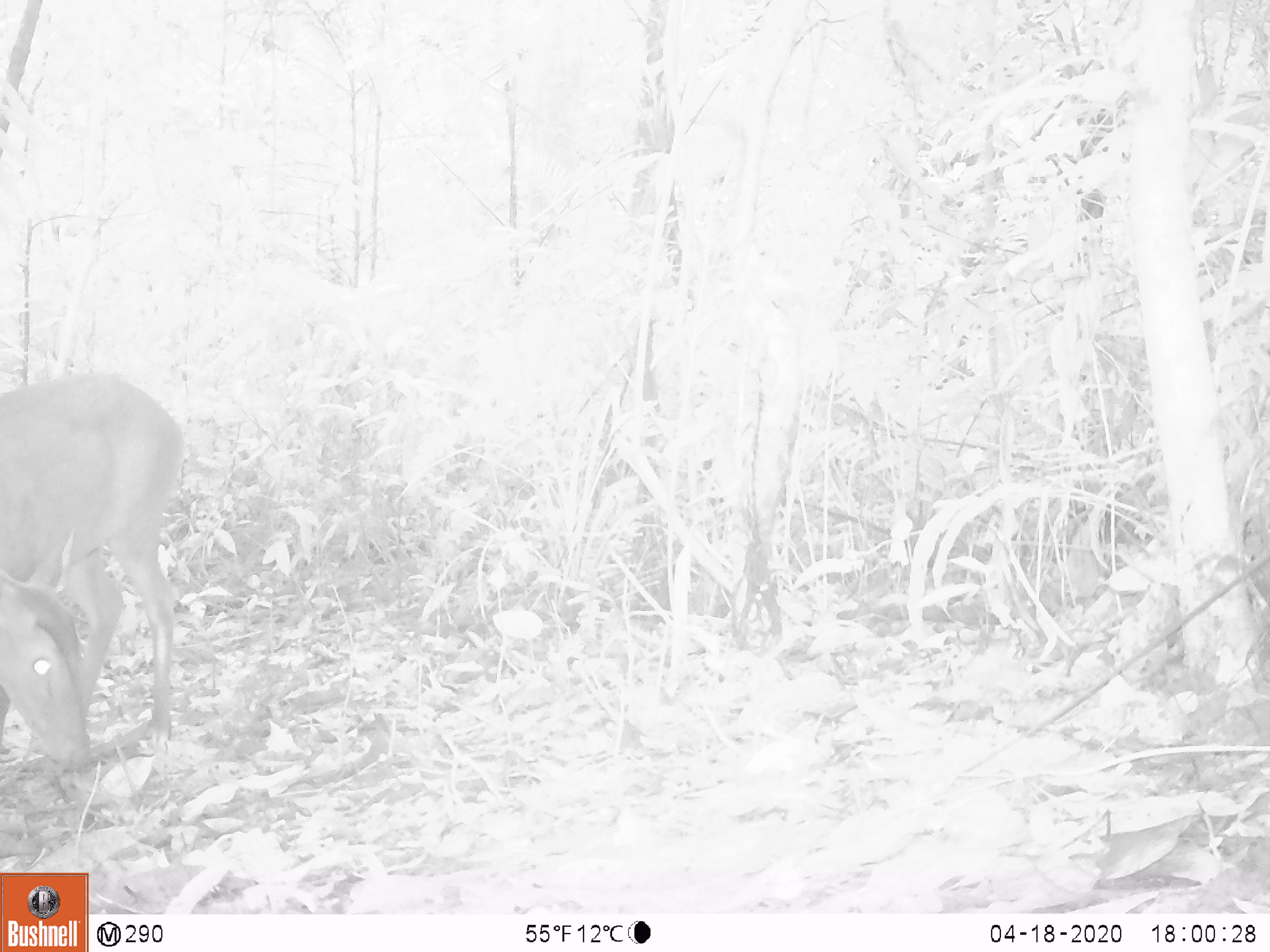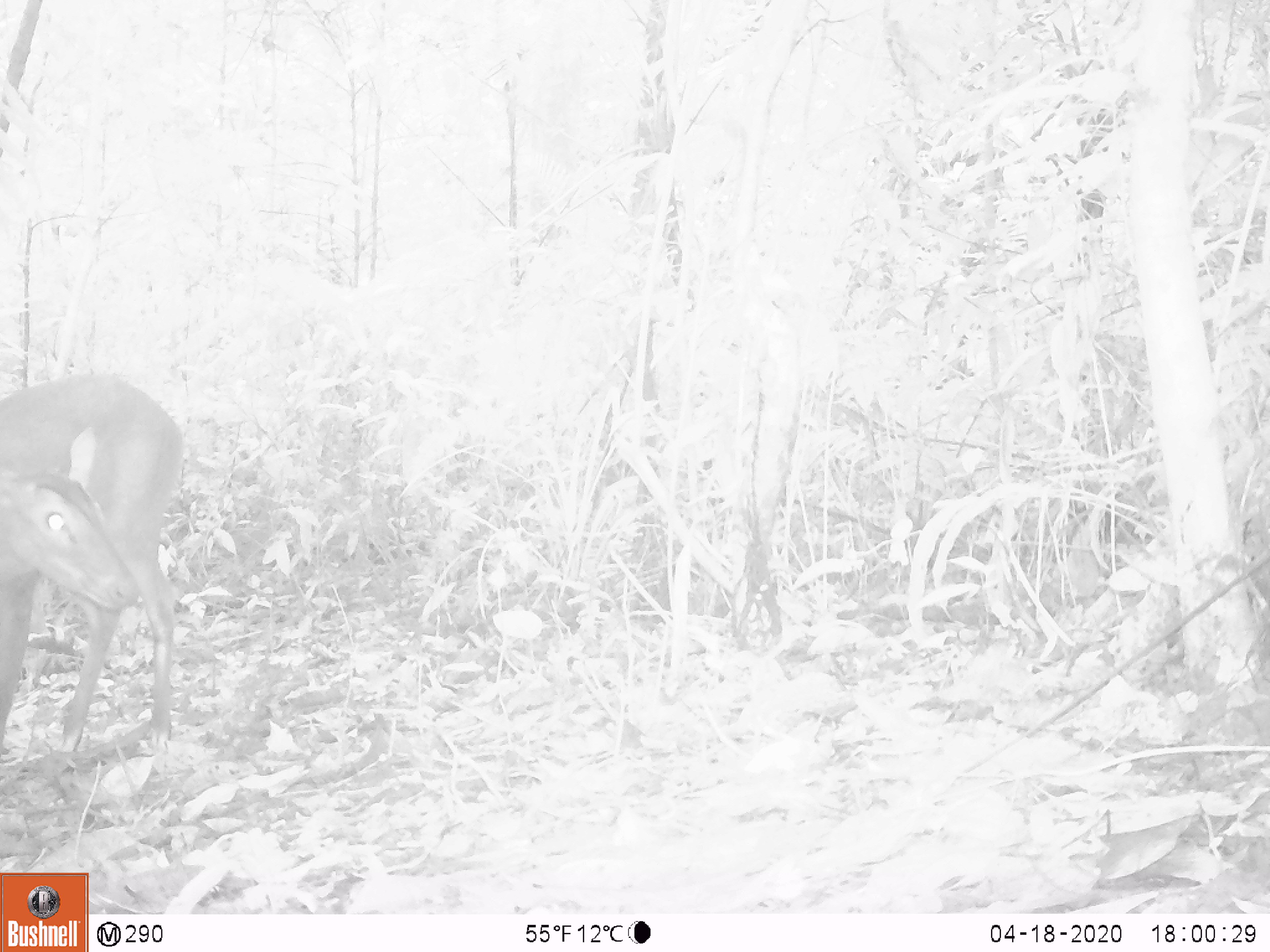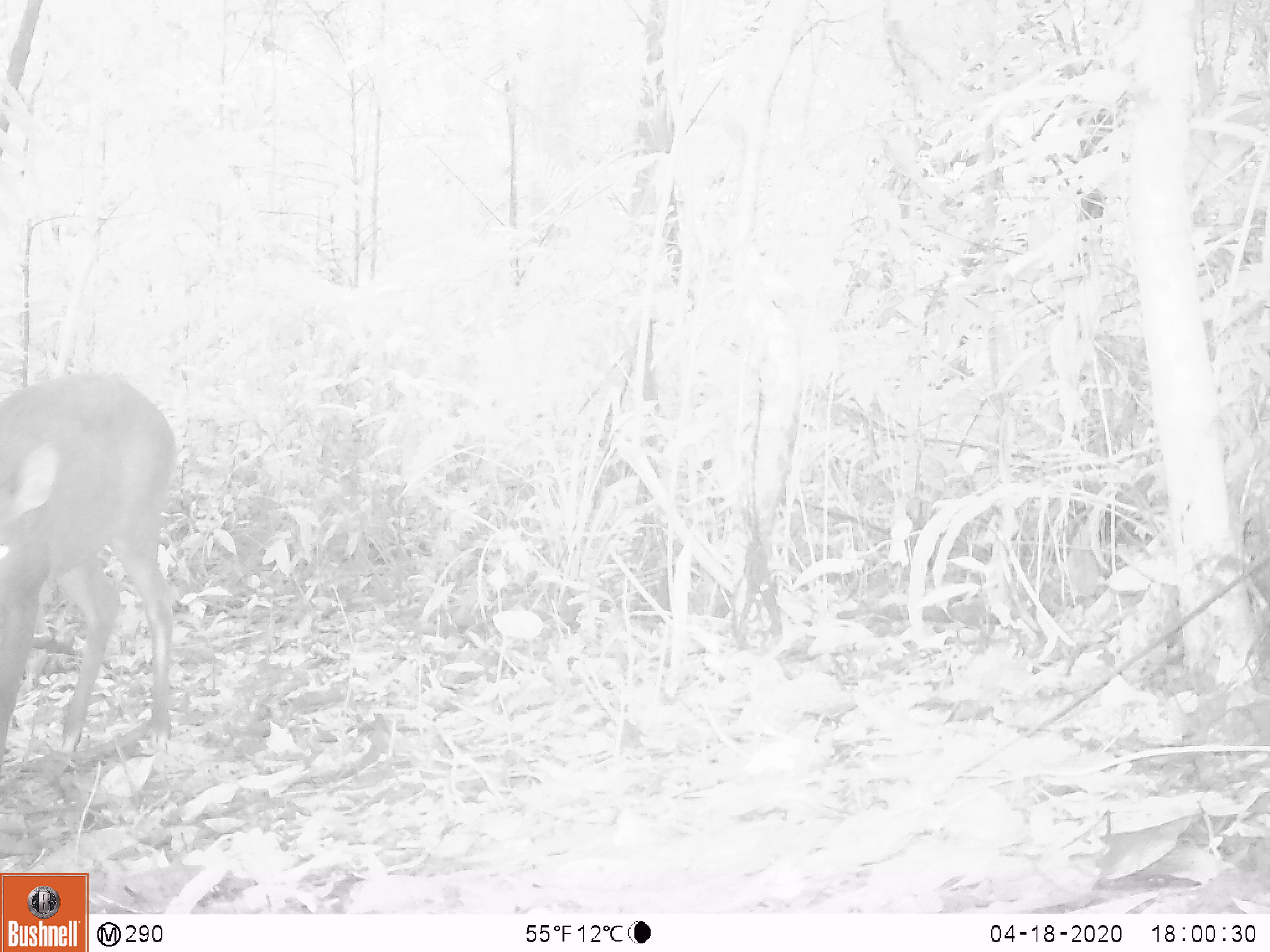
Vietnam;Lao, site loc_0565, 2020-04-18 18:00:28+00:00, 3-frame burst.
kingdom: Animalia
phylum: Chordata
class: Mammalia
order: Artiodactyla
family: Cervidae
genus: Muntiacus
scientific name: Muntiacus vuquangensis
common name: large-antlered muntjac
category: large antlered muntjac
Large antlered muntjac (large-antlered muntjac) (Muntiacus vuquangensis). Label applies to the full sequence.